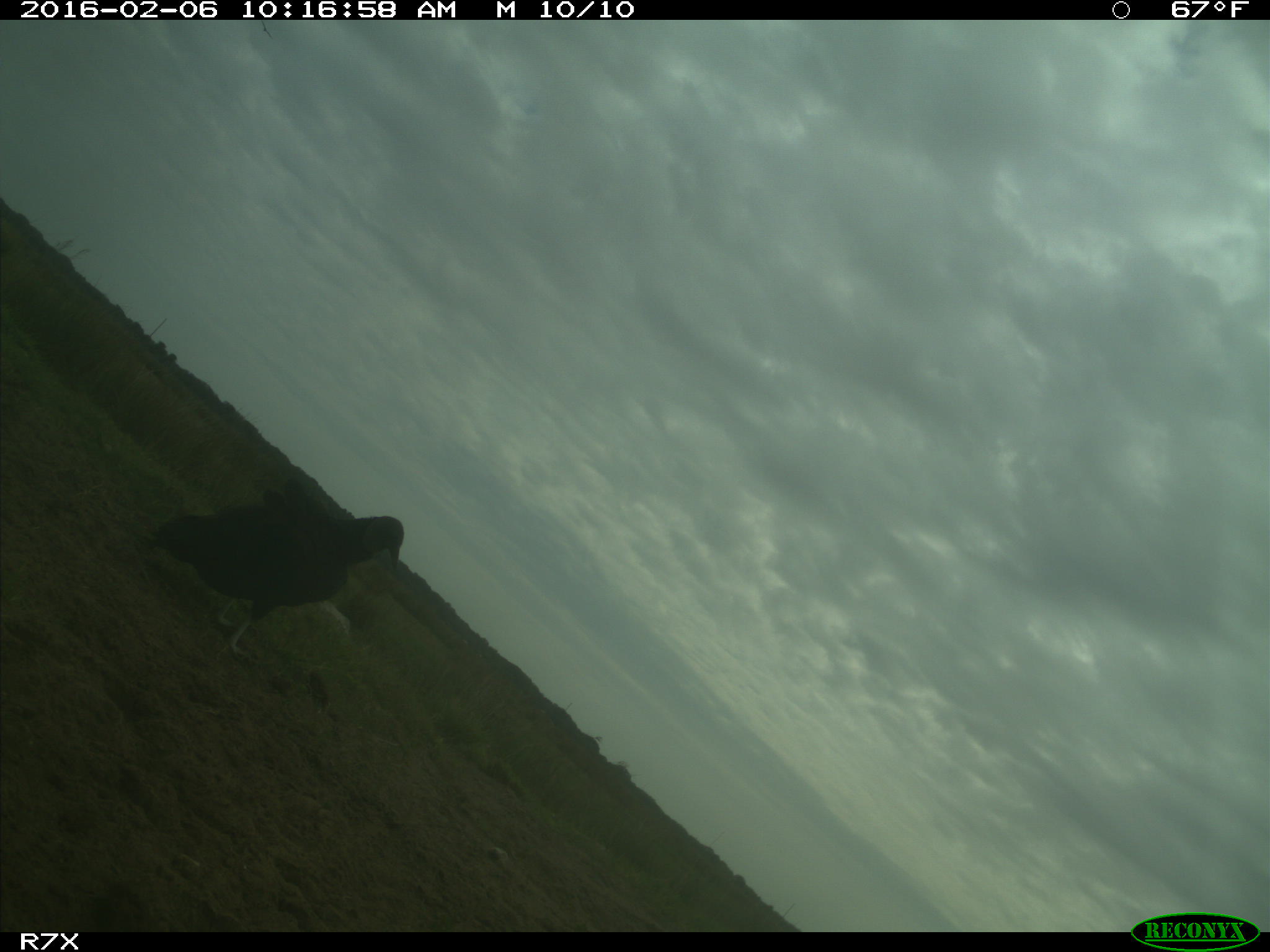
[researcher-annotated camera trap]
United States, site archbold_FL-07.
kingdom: Animalia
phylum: Chordata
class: Aves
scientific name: Aves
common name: birds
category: unidentified bird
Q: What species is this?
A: Unidentified bird (birds) (Aves).